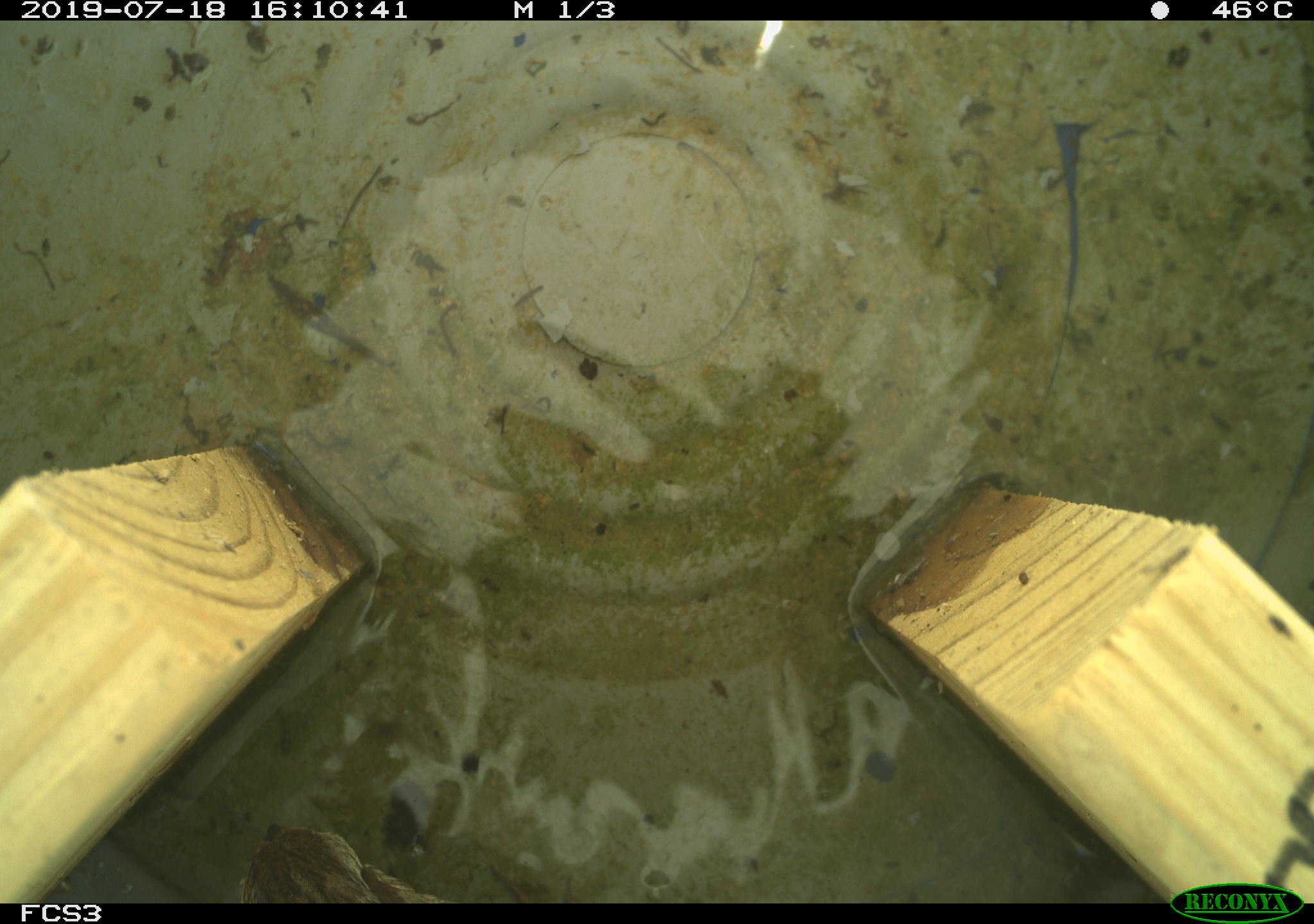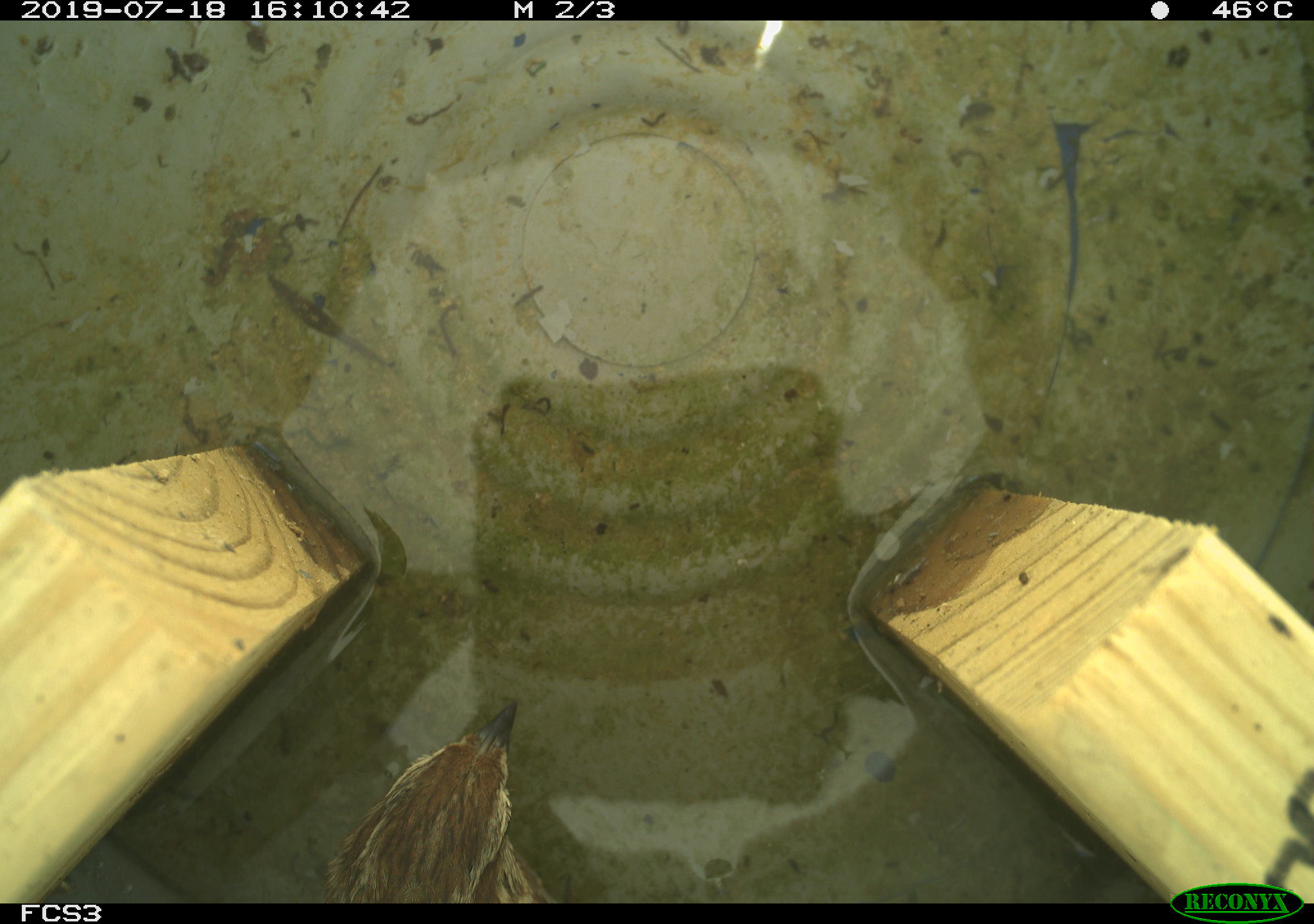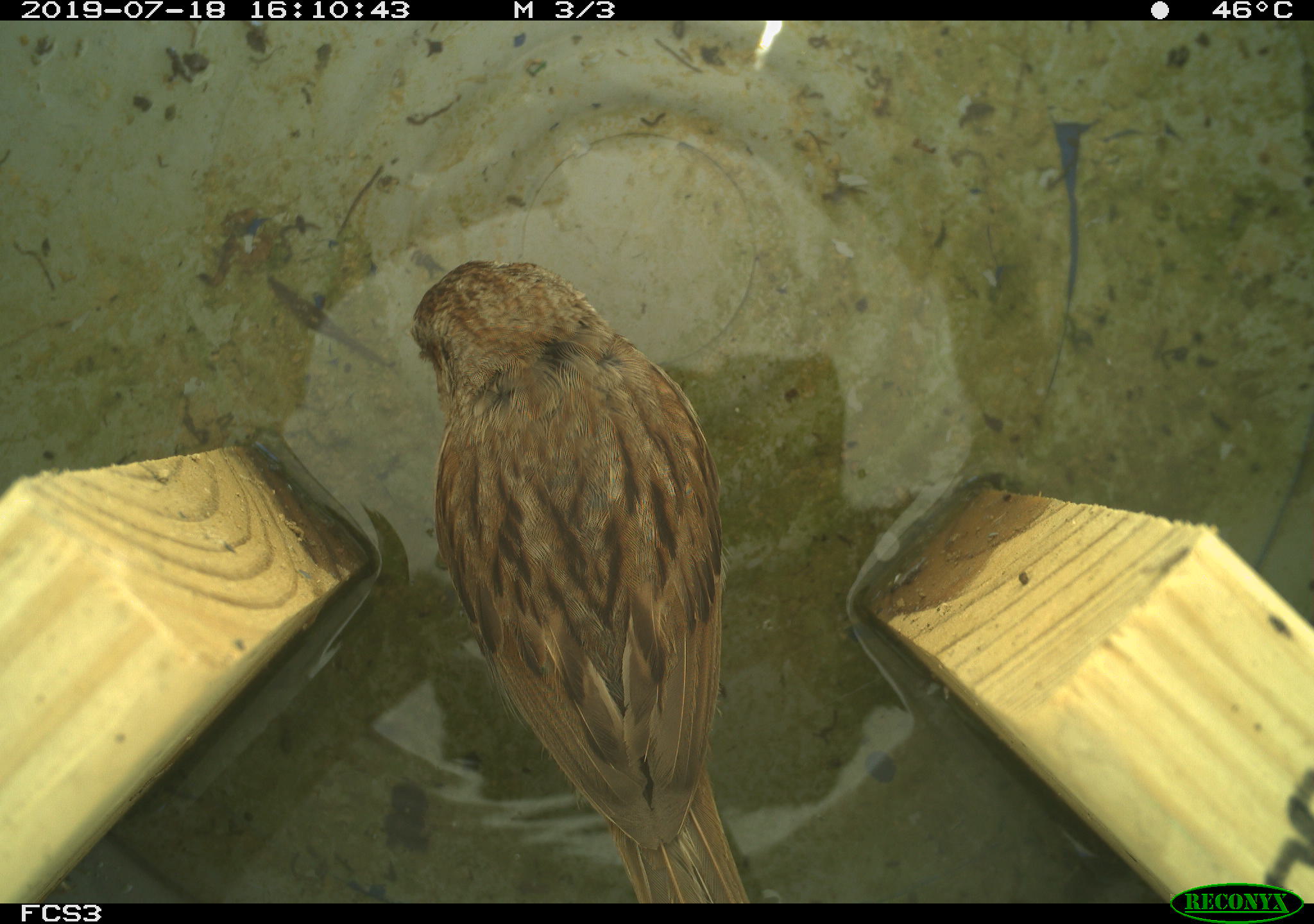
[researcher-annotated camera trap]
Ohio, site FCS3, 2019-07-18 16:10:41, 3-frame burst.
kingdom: Animalia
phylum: Chordata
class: Aves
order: Passeriformes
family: Passerellidae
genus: Melospiza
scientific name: Melospiza melodia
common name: song sparrow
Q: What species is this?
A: Song sparrow (Melospiza melodia).